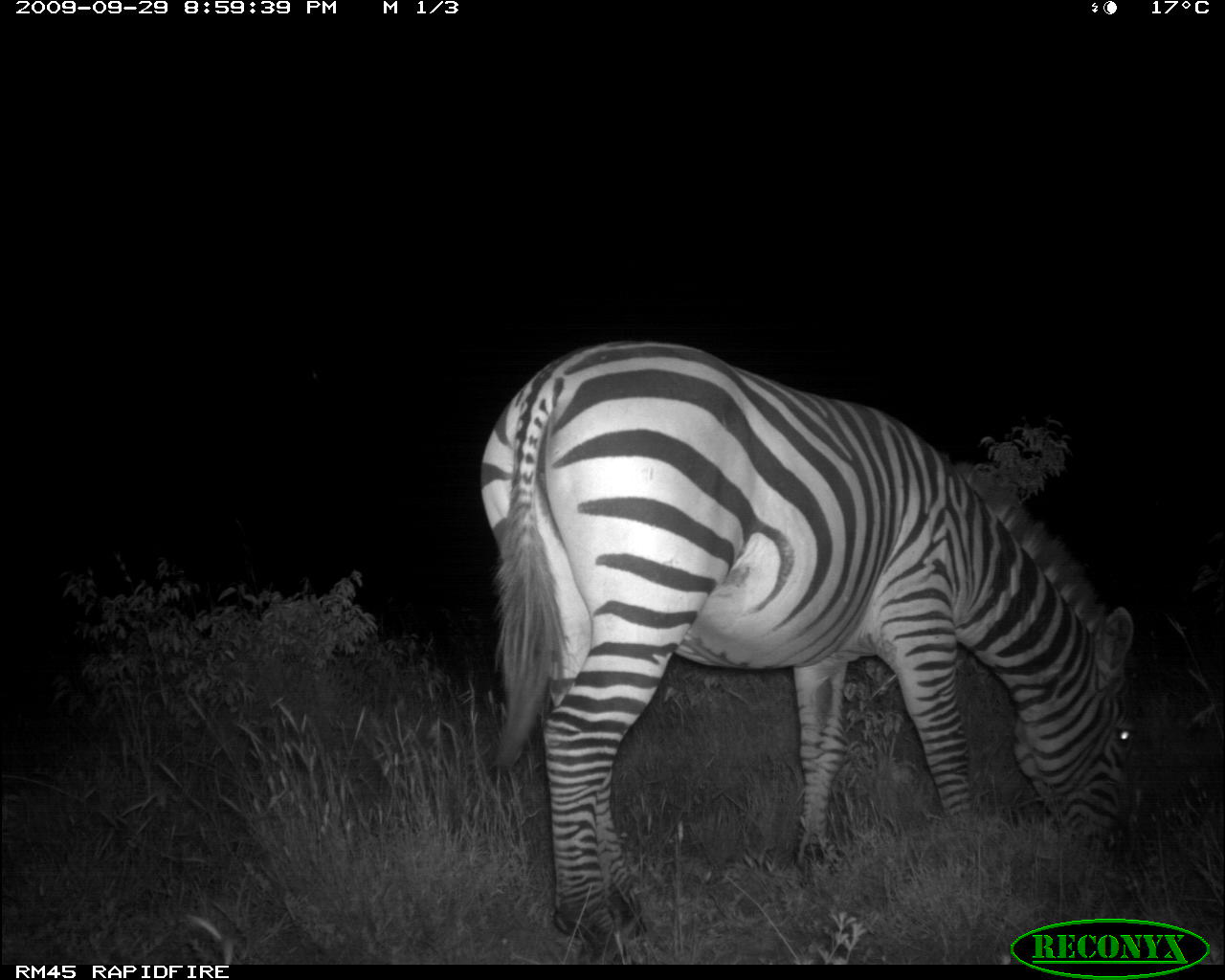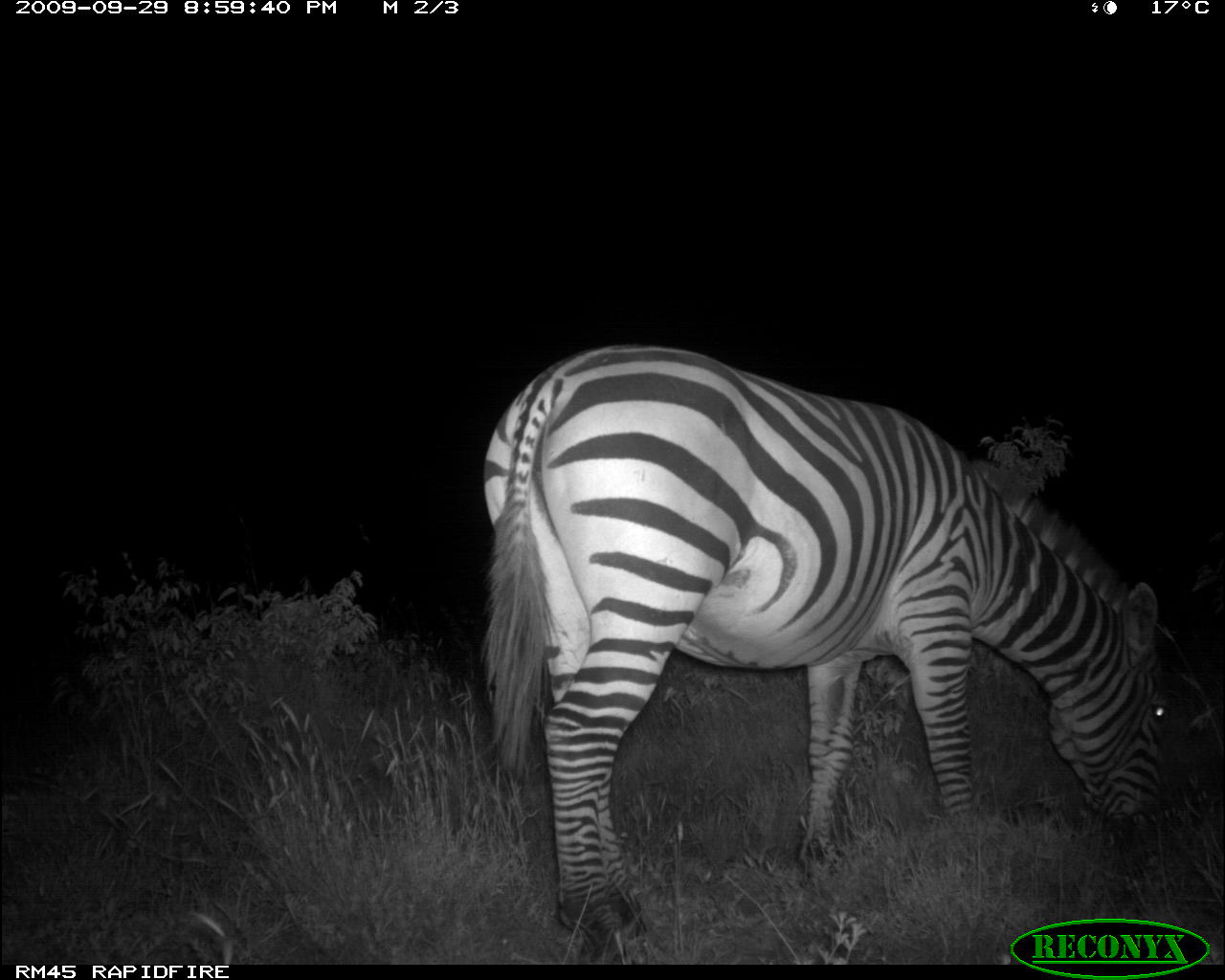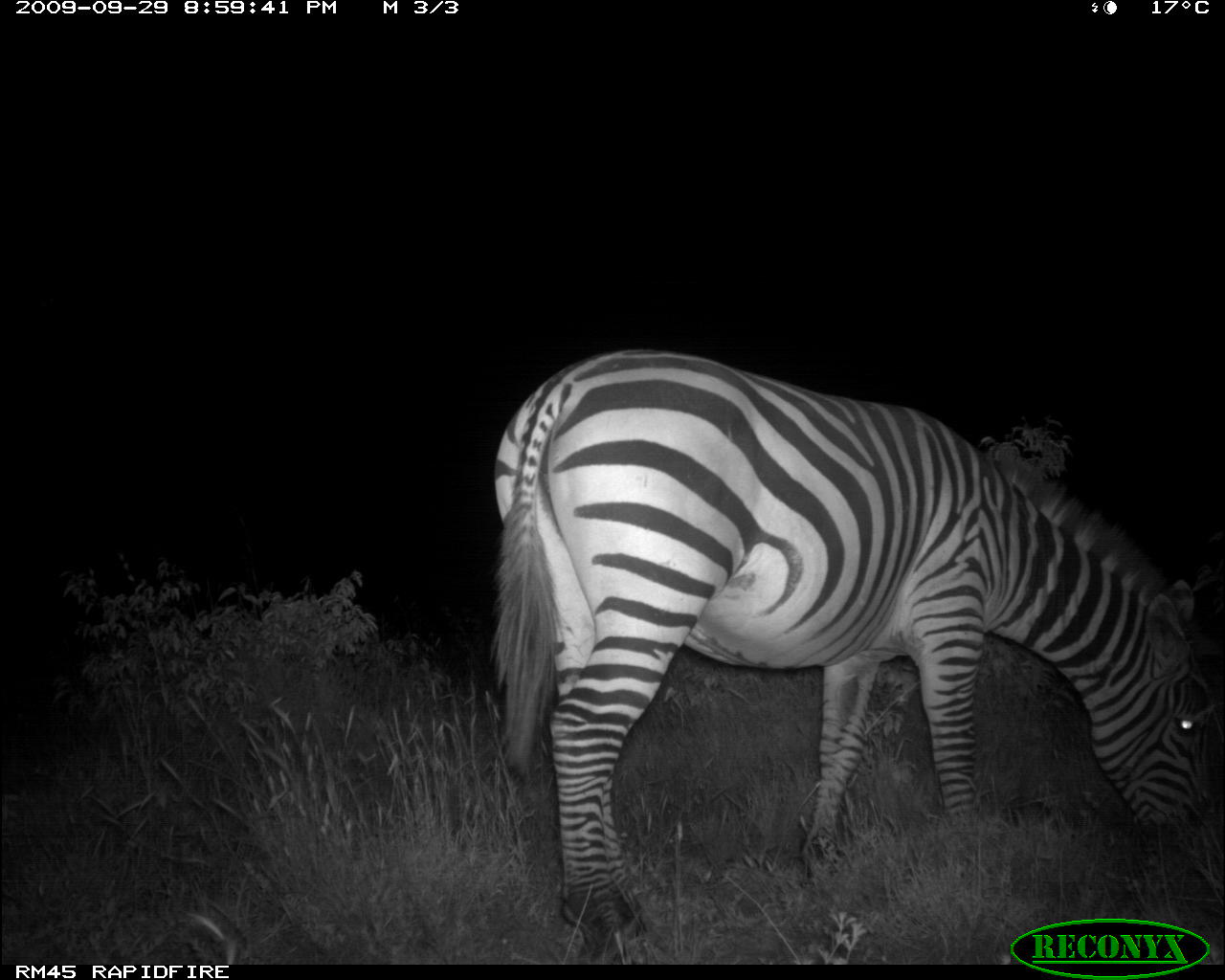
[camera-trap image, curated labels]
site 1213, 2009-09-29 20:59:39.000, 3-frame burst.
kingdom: Animalia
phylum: Chordata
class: Mammalia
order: Perissodactyla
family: Equidae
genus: Equus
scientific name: Equus quagga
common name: plains zebra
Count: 1.